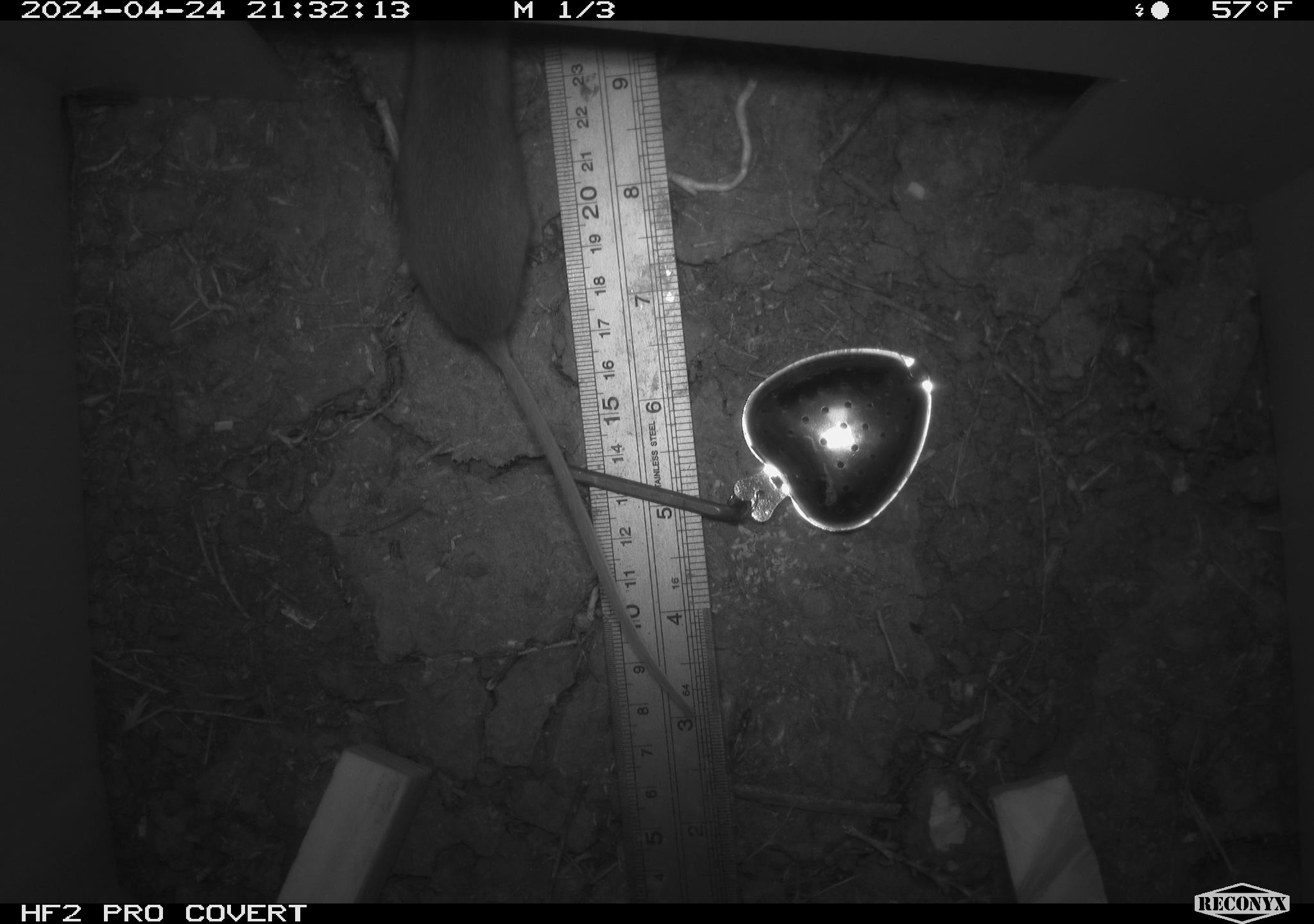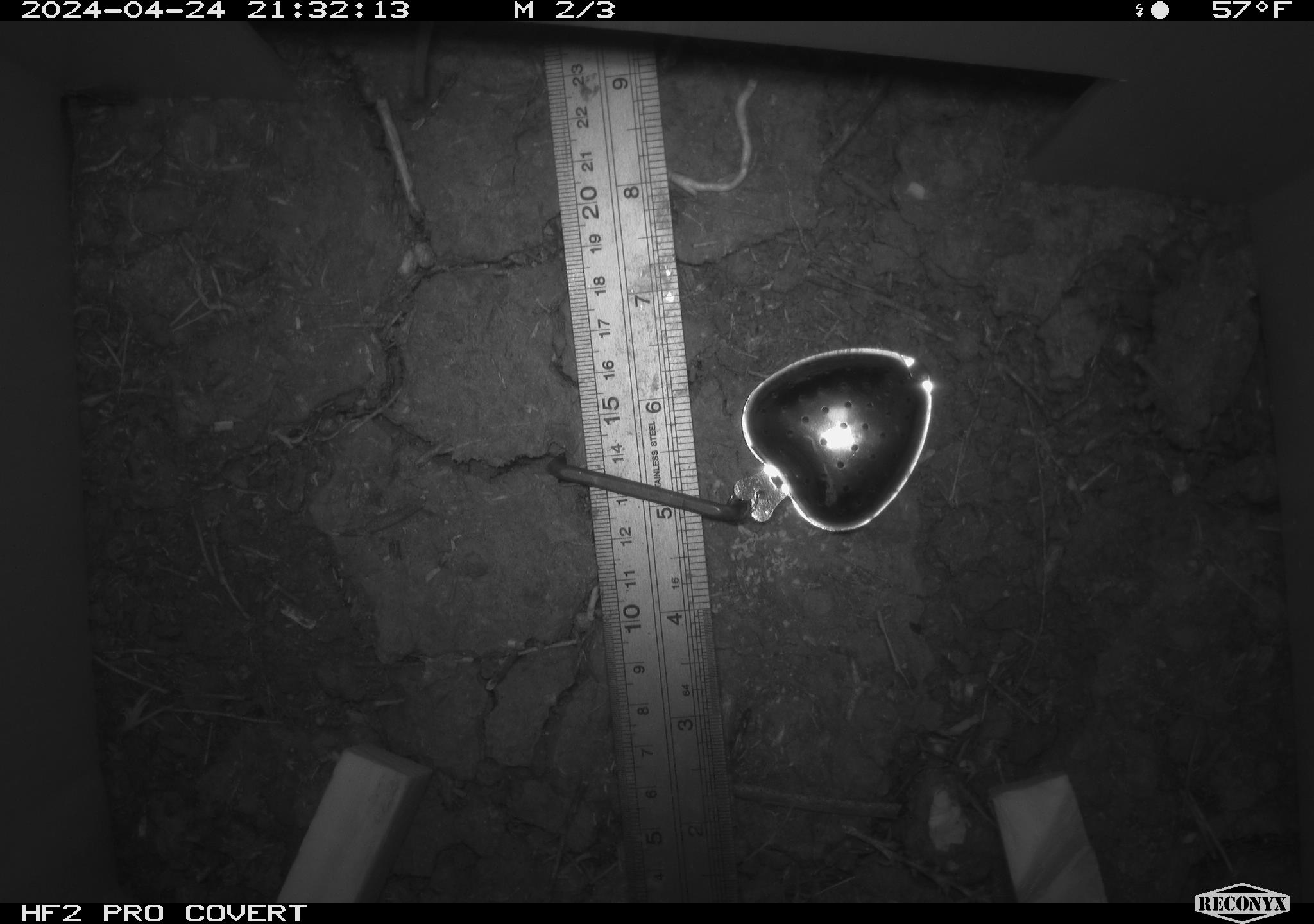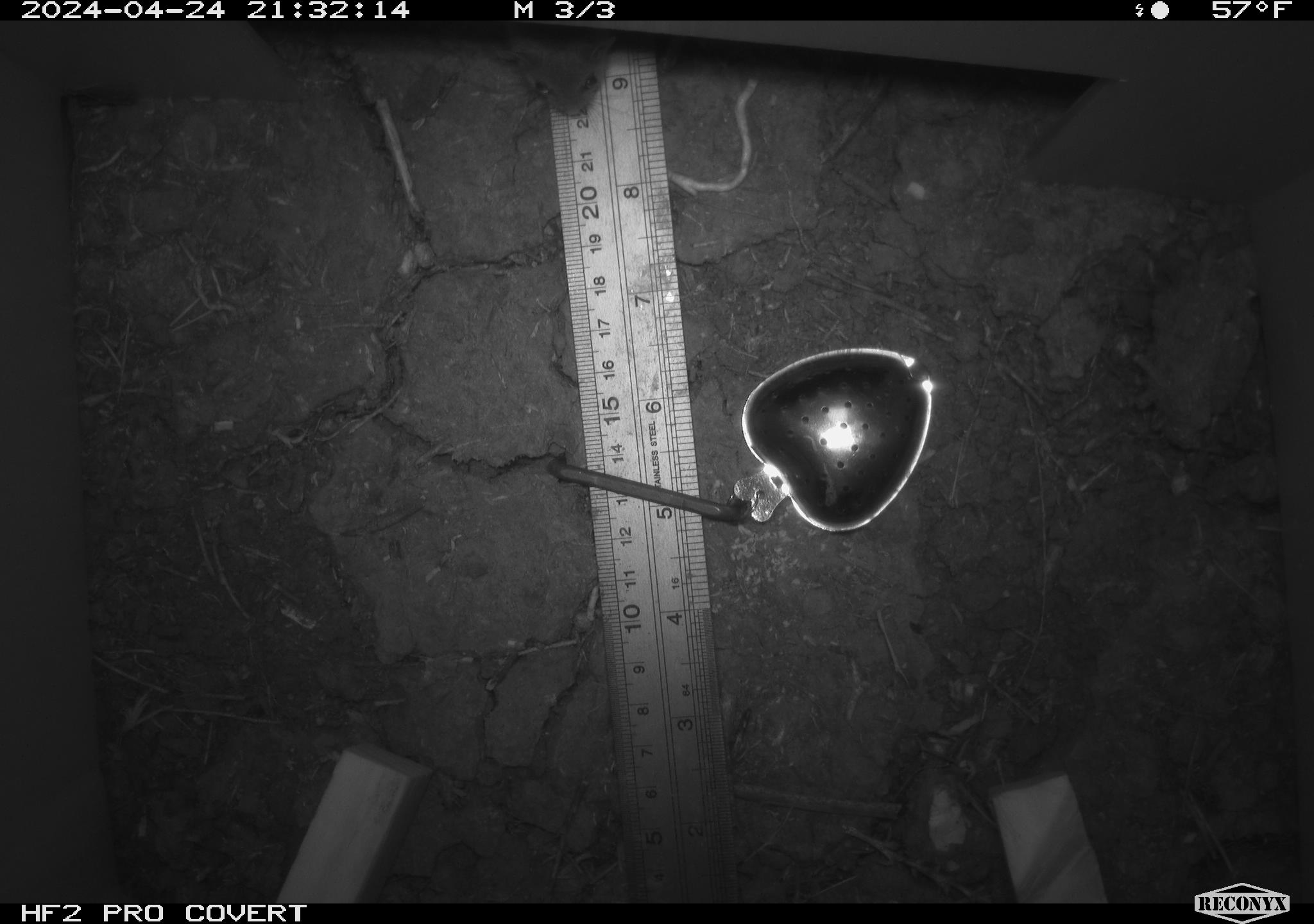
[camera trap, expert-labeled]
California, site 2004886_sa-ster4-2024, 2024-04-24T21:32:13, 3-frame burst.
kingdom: Animalia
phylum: Chordata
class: Mammalia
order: Rodentia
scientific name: Rodentia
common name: mouse species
Mouse species (Rodentia).